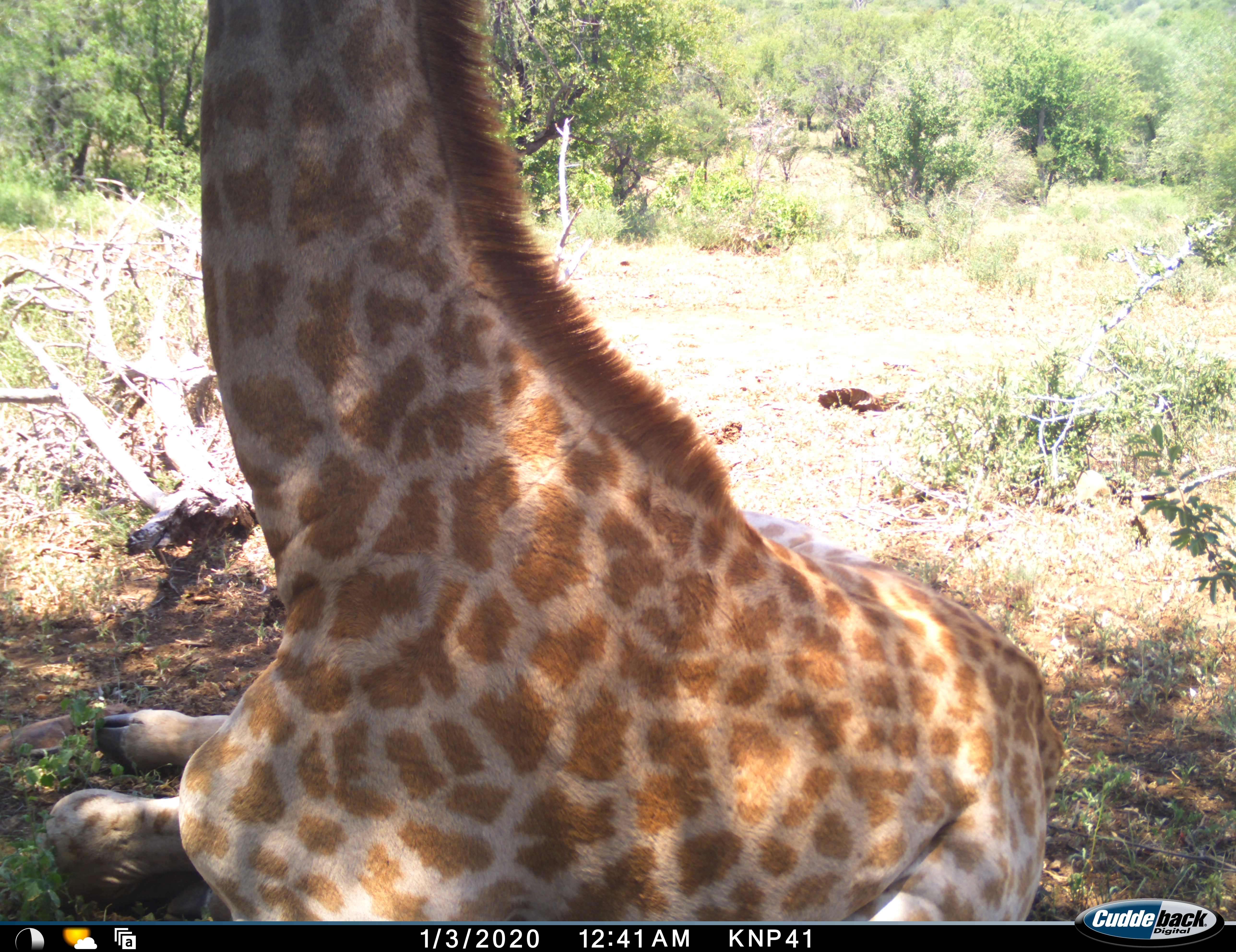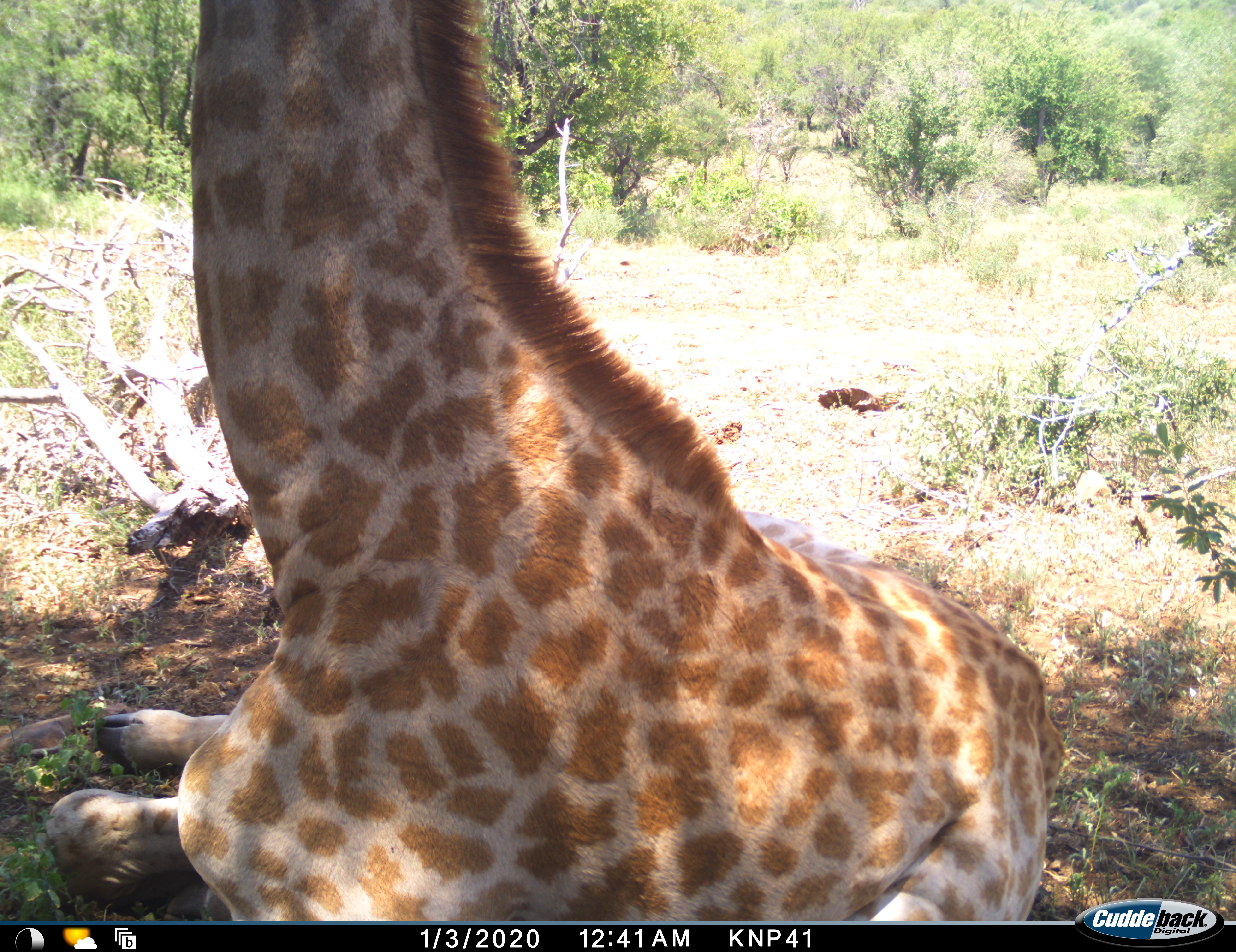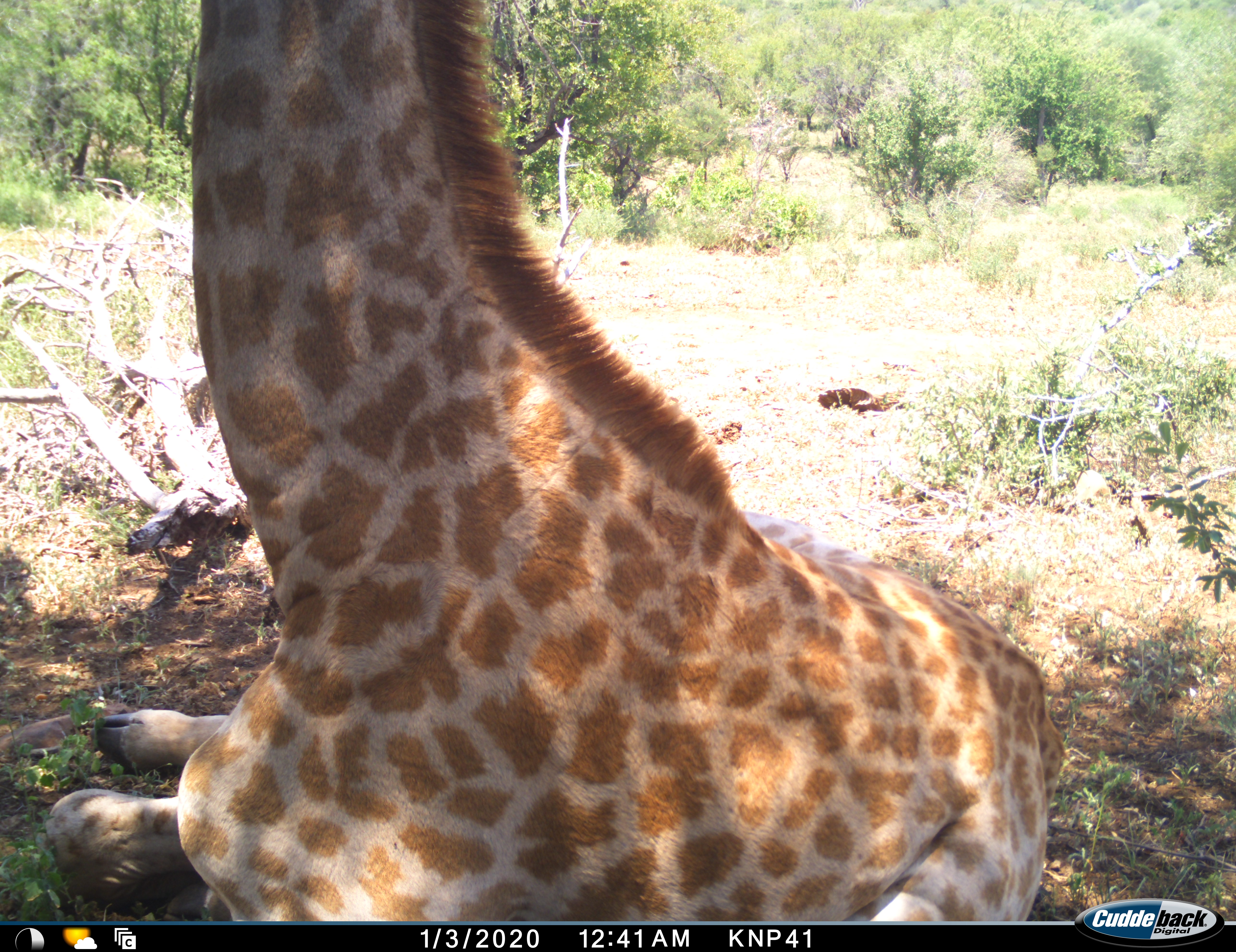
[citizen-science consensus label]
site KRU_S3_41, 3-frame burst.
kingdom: Animalia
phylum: Chordata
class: Mammalia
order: Artiodactyla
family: Giraffidae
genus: Giraffa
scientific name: Giraffa camelopardalis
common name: giraffe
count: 1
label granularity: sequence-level